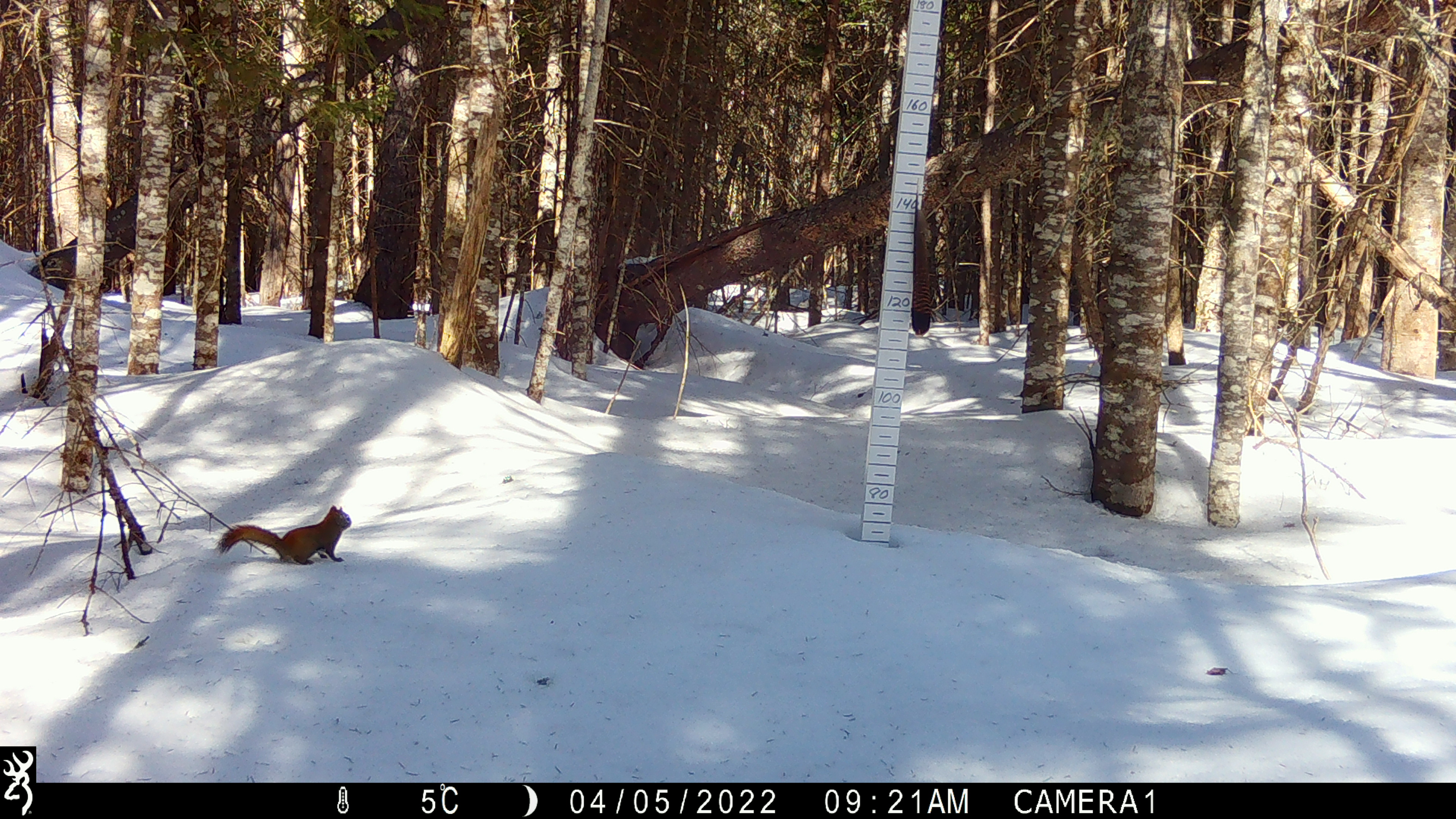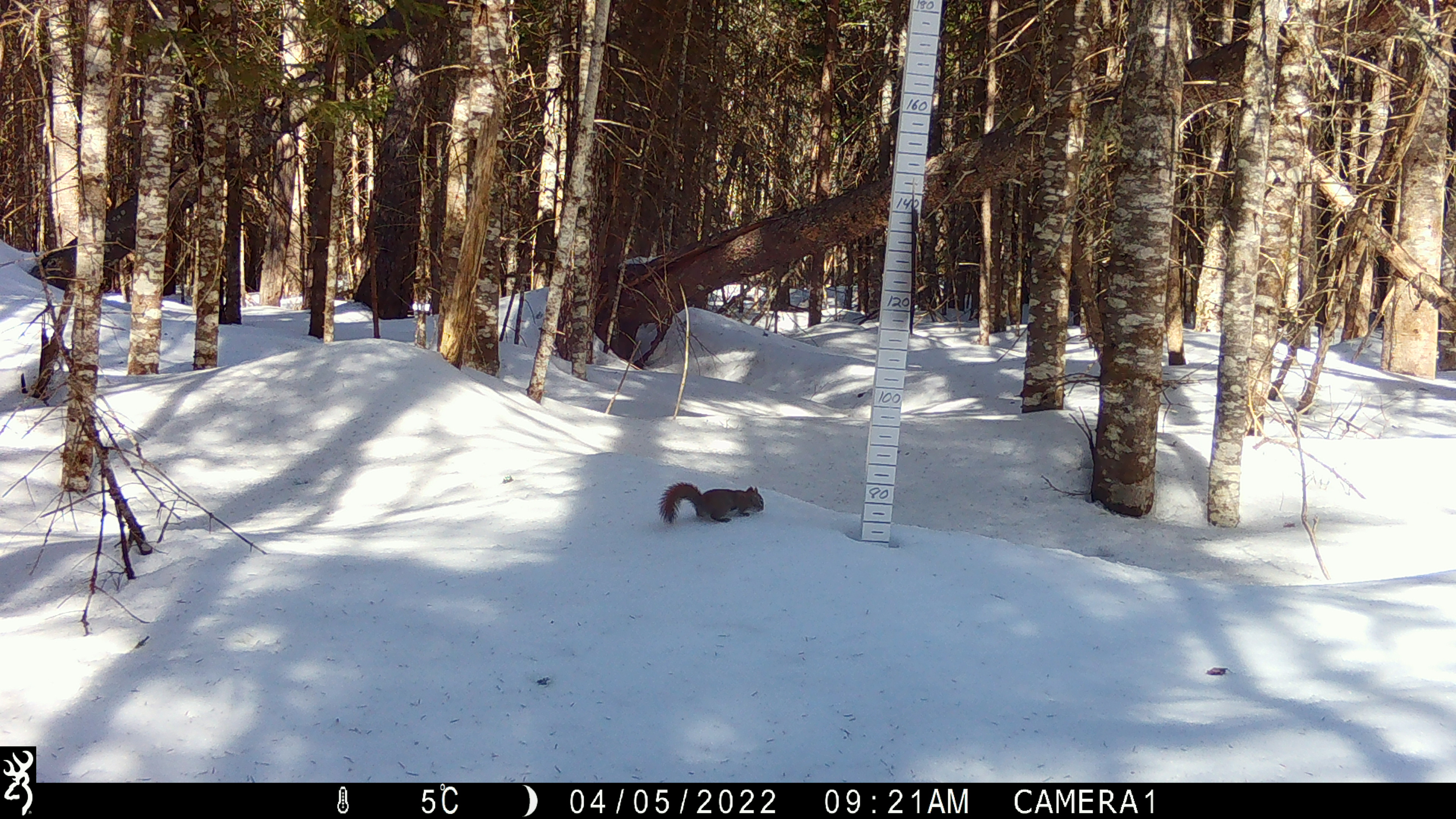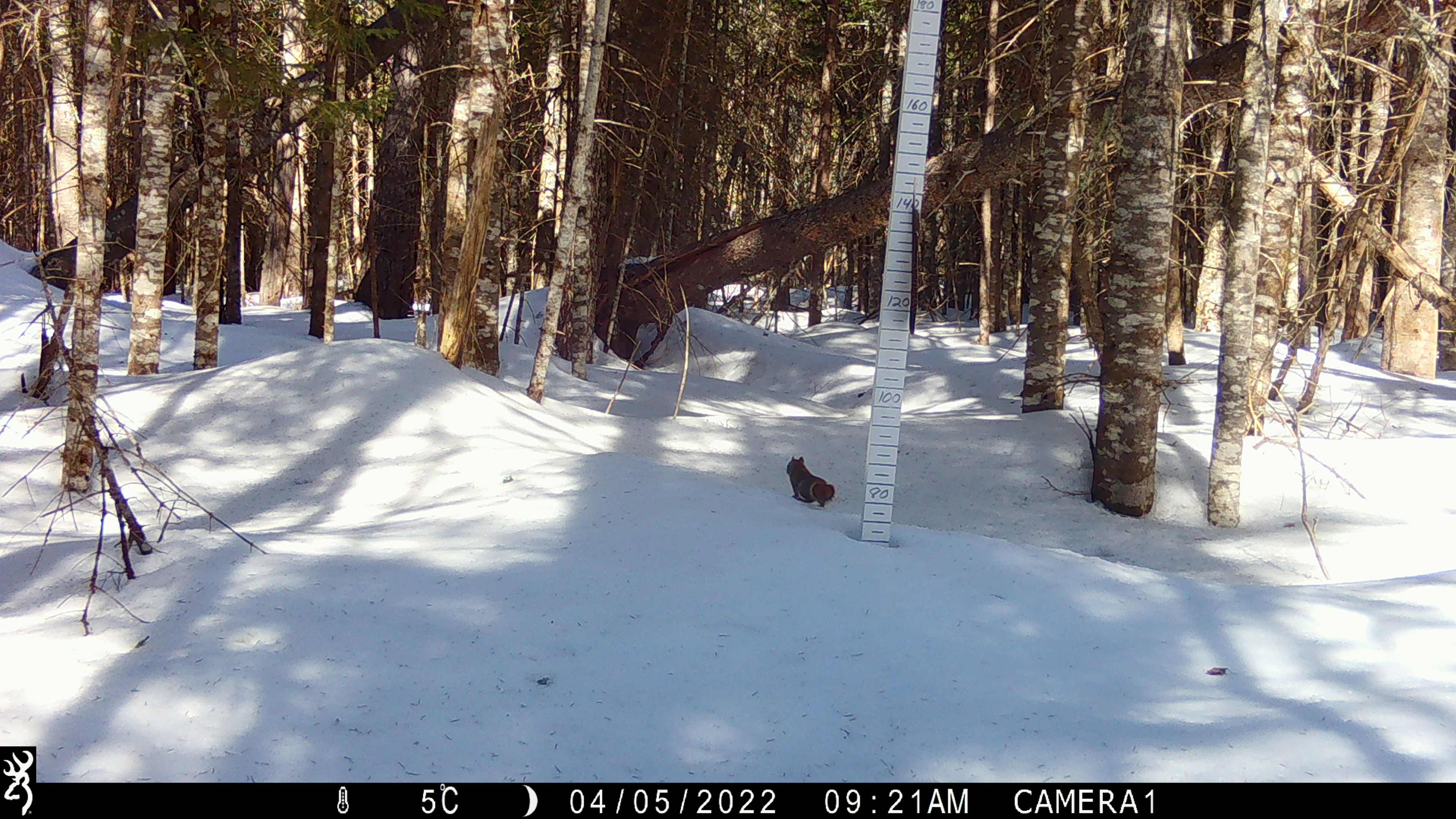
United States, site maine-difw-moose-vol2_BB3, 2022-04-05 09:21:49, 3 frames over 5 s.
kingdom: Animalia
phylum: Chordata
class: Mammalia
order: Rodentia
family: Sciuridae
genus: Tamiasciurus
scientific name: Tamiasciurus hudsonicus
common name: red squirrel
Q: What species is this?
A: Red squirrel (Tamiasciurus hudsonicus).